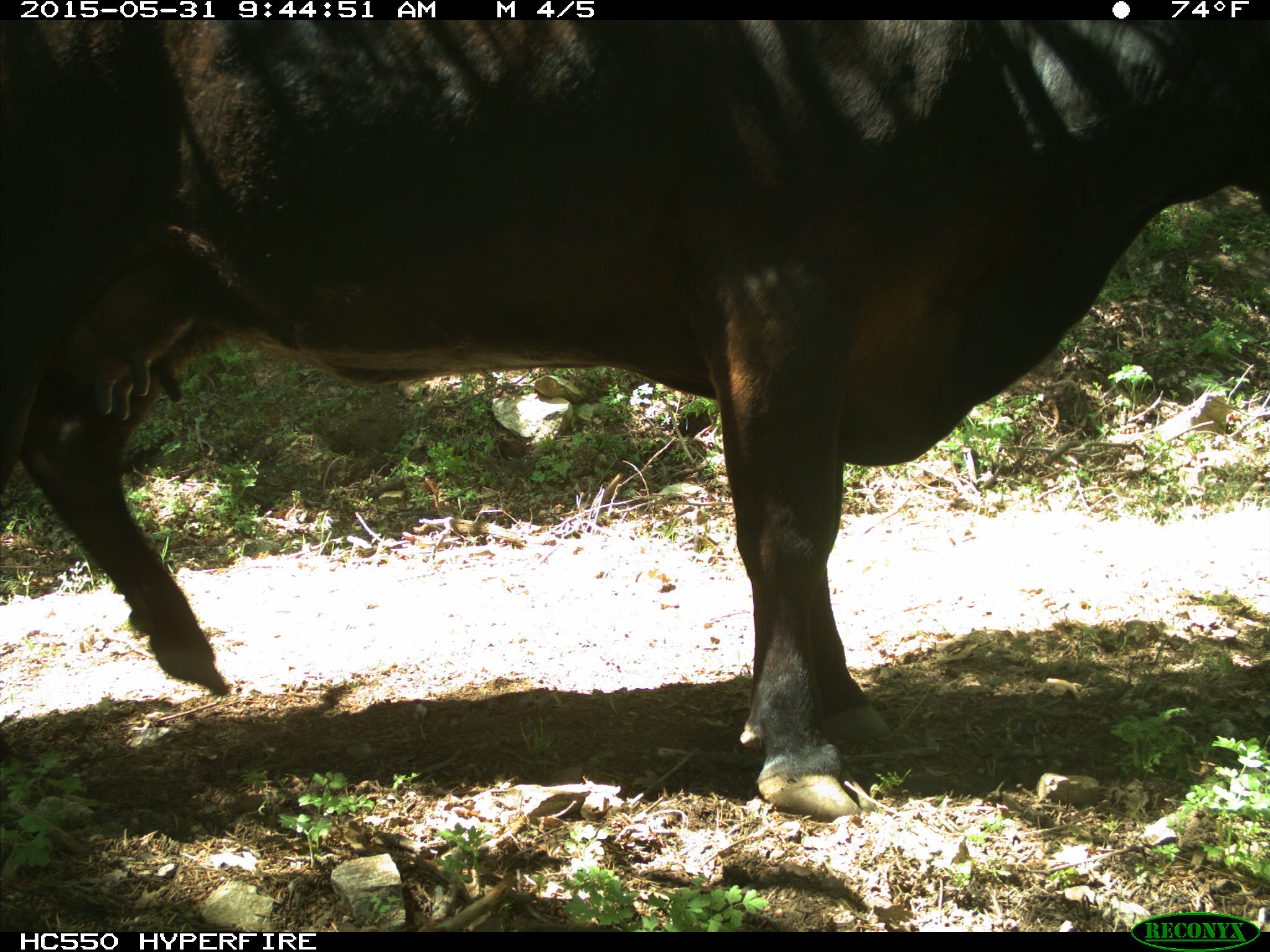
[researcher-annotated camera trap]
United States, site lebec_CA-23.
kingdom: Animalia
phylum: Chordata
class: Mammalia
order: Artiodactyla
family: Bovidae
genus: Bos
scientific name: Bos taurus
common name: domestic cow